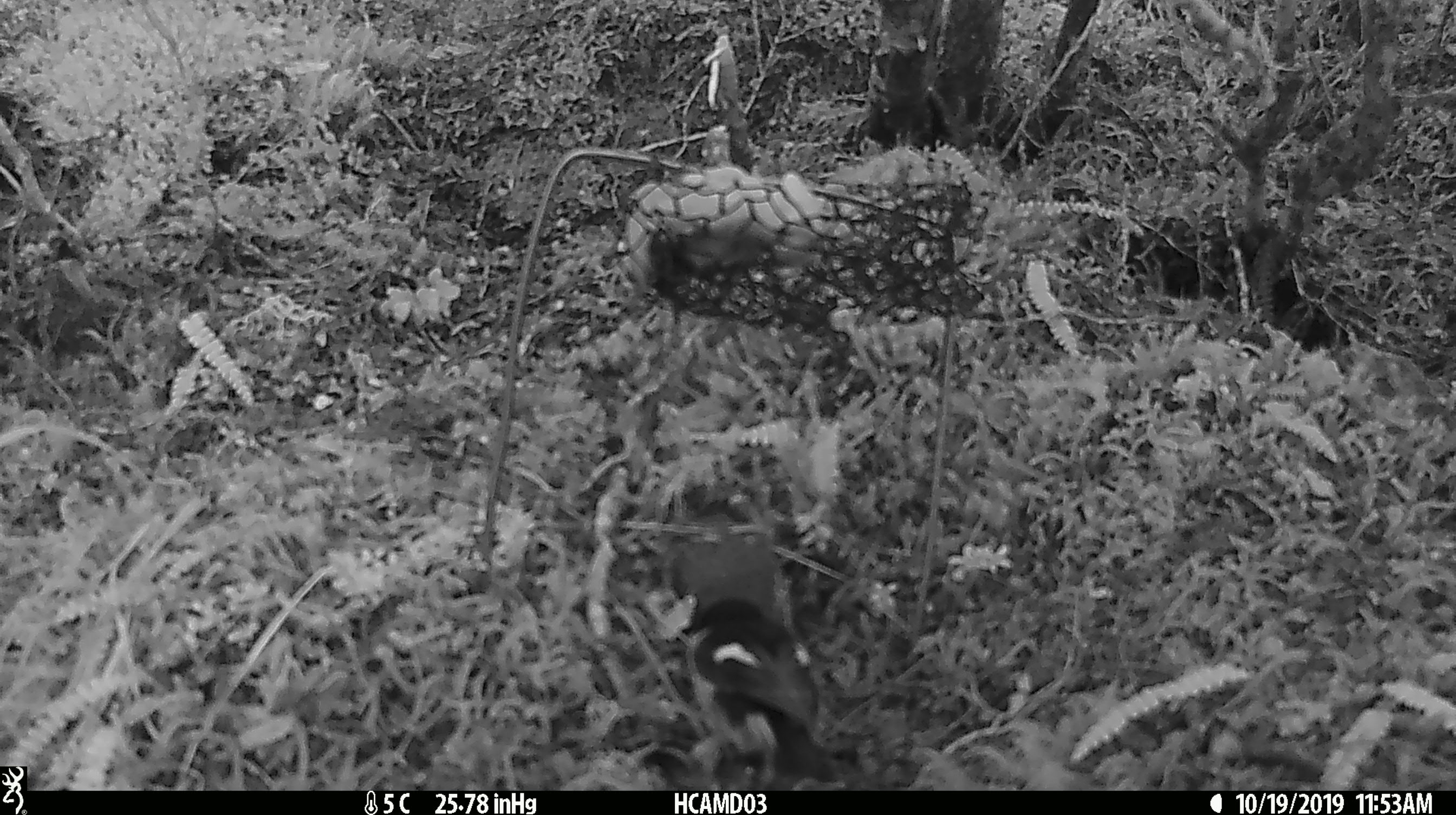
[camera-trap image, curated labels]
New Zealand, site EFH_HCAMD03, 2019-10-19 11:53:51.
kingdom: Animalia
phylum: Chordata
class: Aves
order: Passeriformes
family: Petroicidae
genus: Petroica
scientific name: Petroica macrocephala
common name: tomtit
Tomtit (Petroica macrocephala).